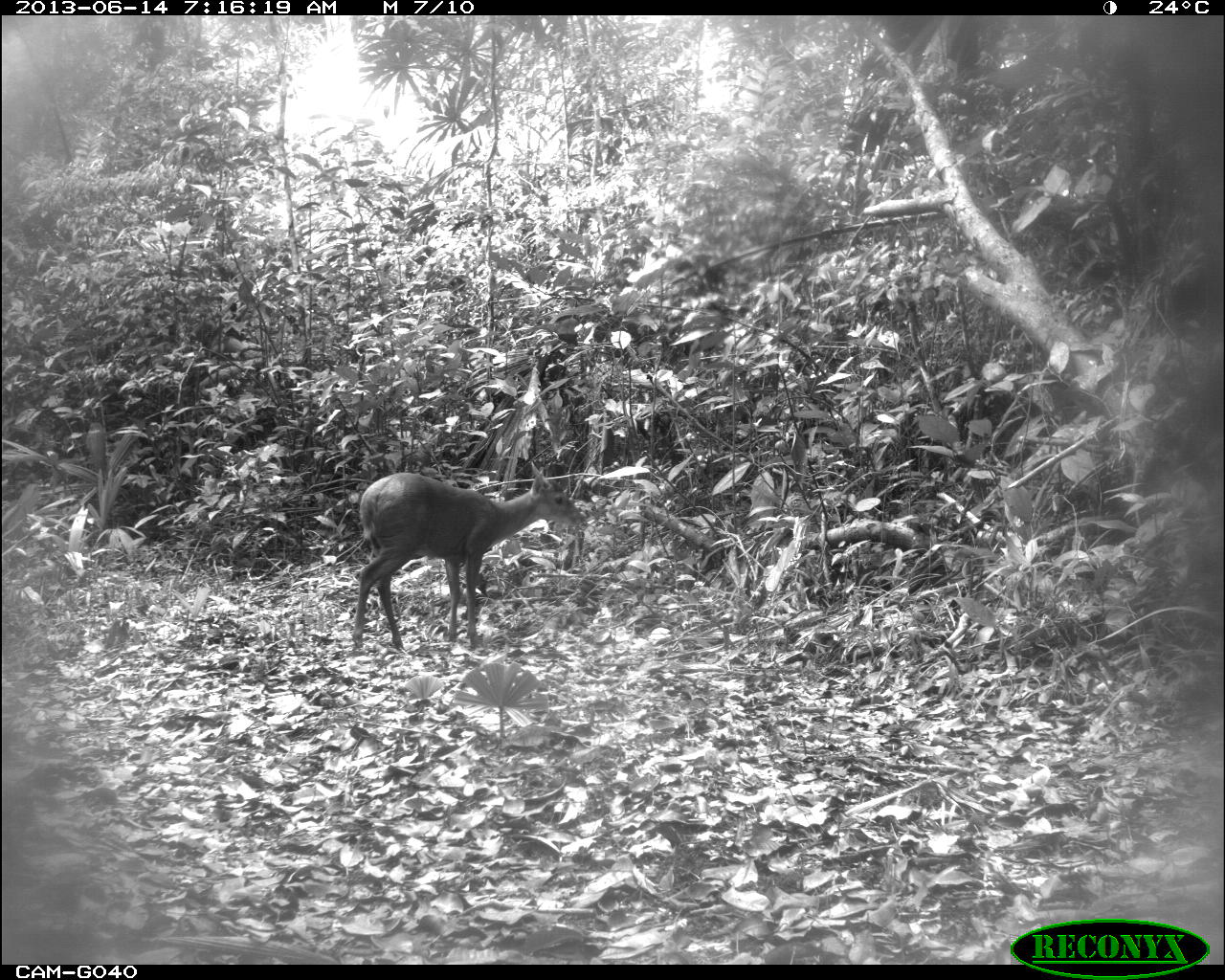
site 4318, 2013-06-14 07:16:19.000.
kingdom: Animalia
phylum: Chordata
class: Mammalia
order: Artiodactyla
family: Cervidae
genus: Mazama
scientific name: Mazama temama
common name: central american red brocket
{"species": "Mazama temama (central american red brocket)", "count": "1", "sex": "male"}